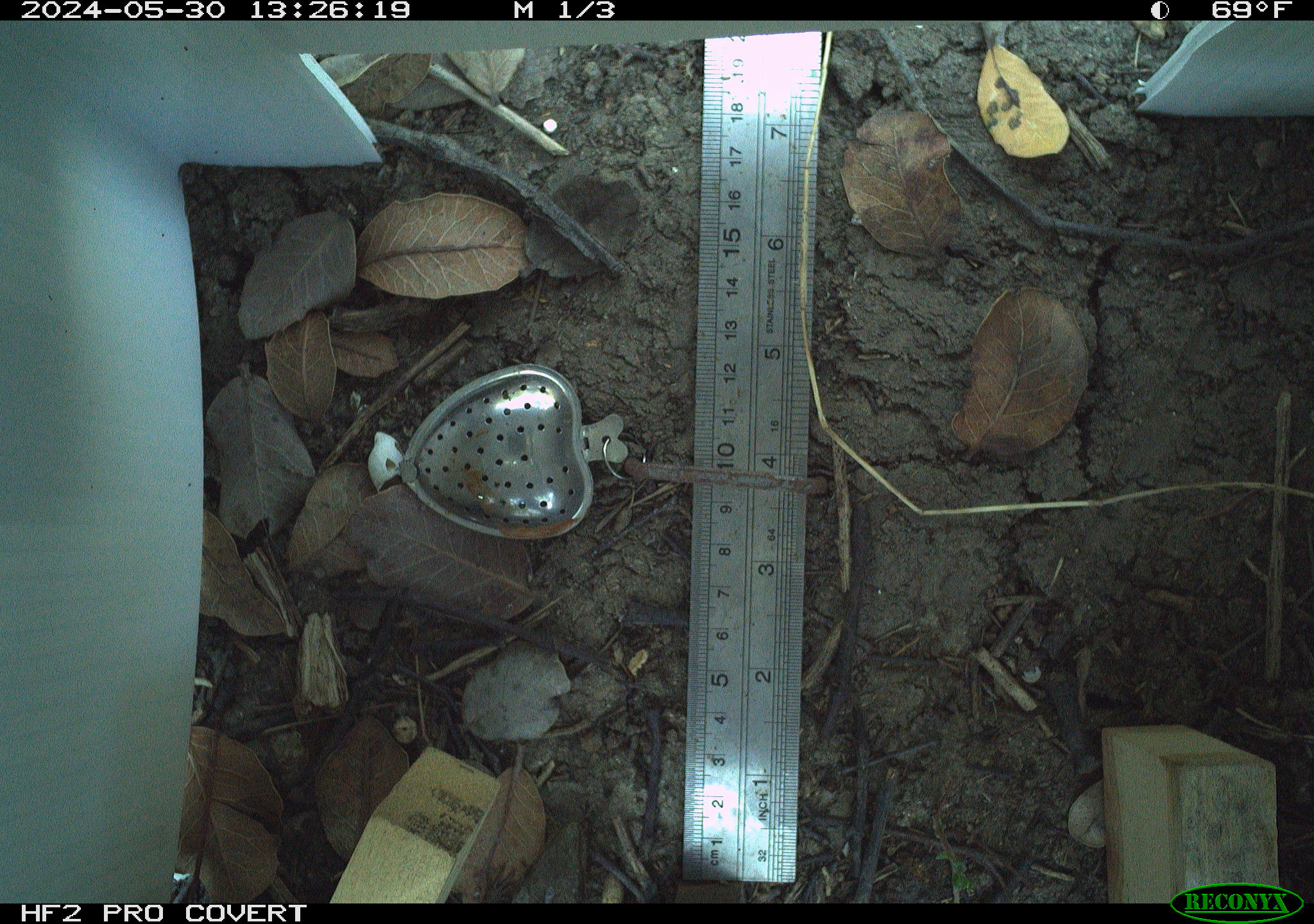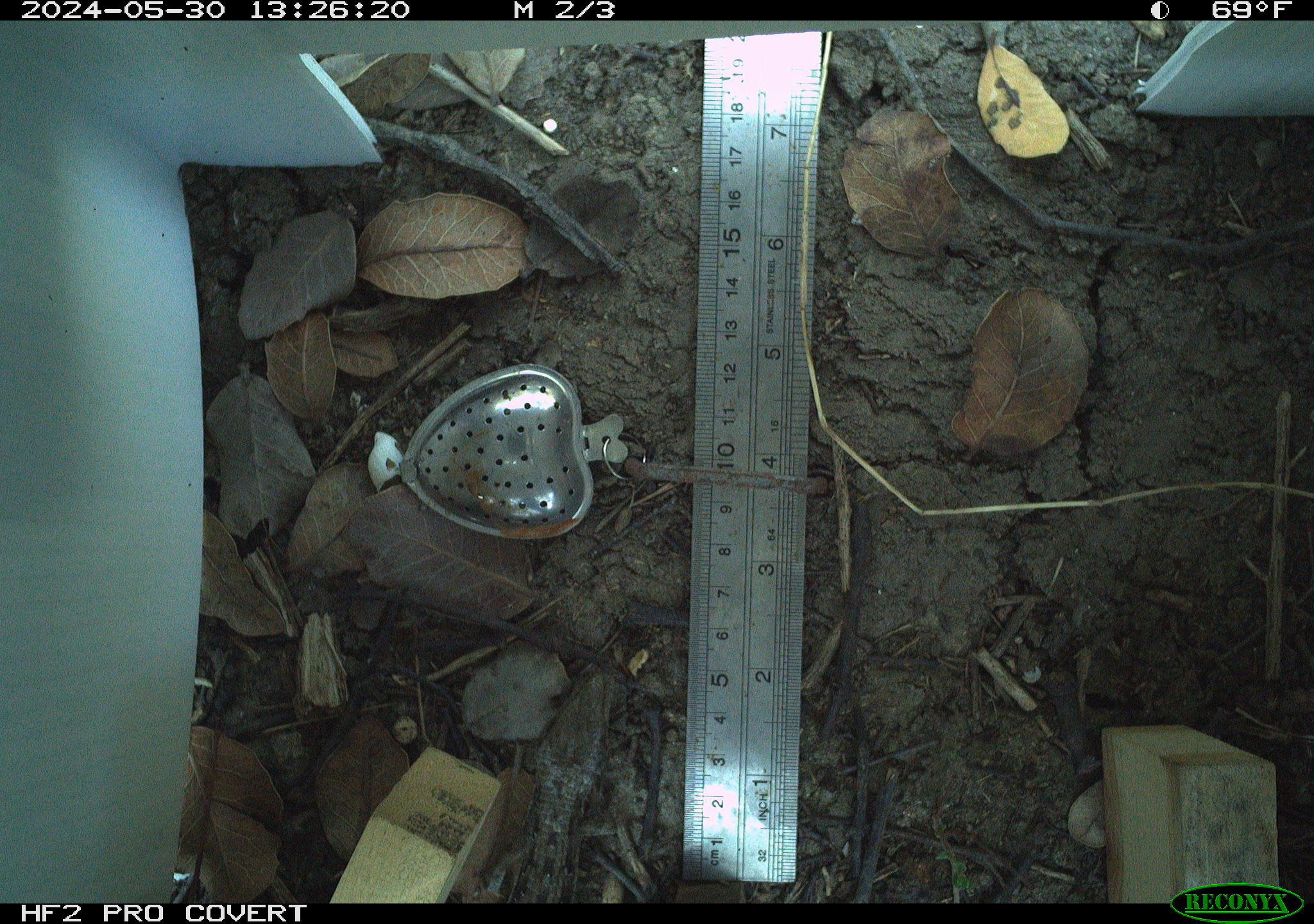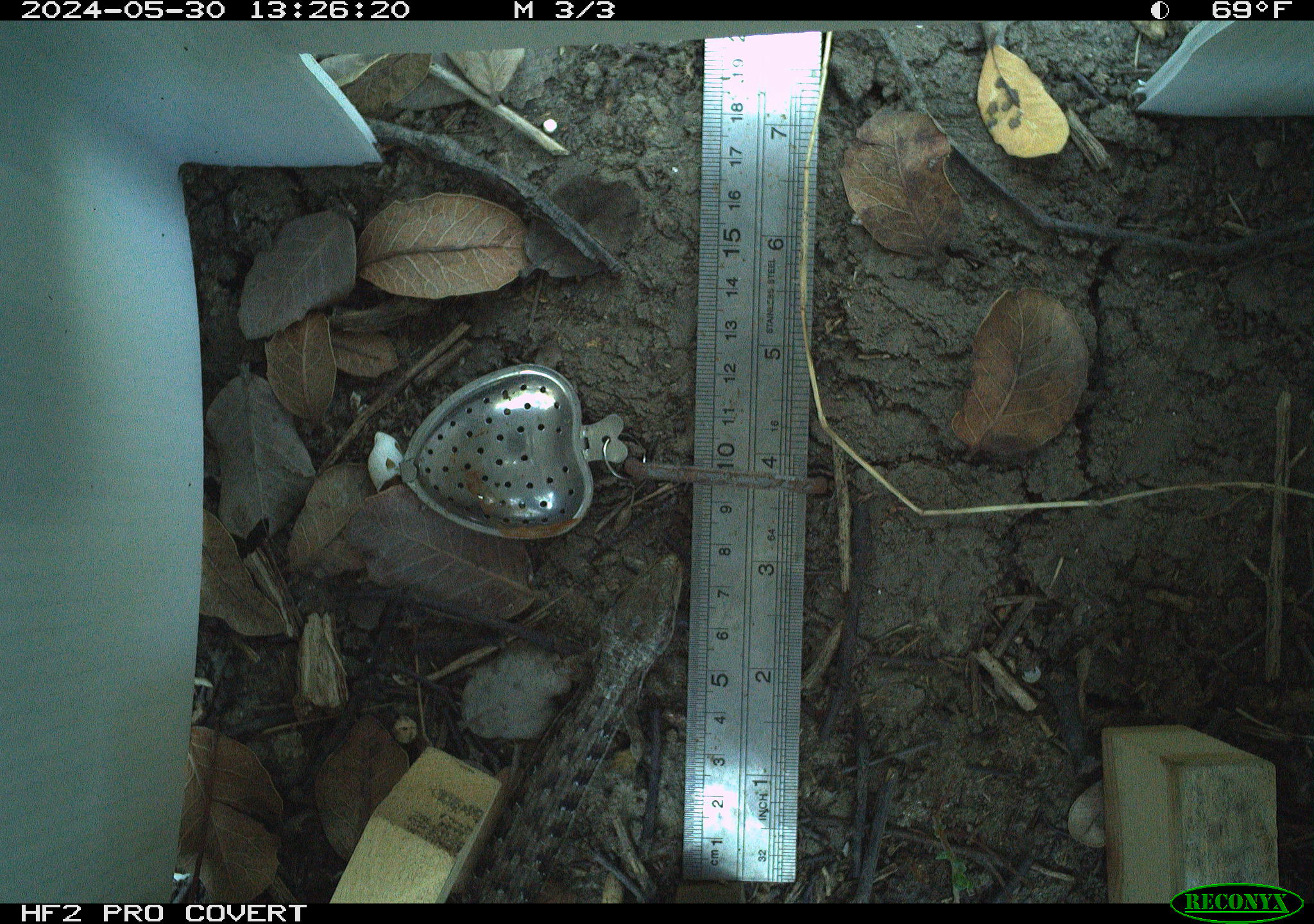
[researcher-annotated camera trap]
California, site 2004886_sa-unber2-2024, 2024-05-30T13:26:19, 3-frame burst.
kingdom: Animalia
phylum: Chordata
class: Reptilia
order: Squamata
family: Anguidae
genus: Elgaria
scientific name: Elgaria multicarinata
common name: southern alligator lizard